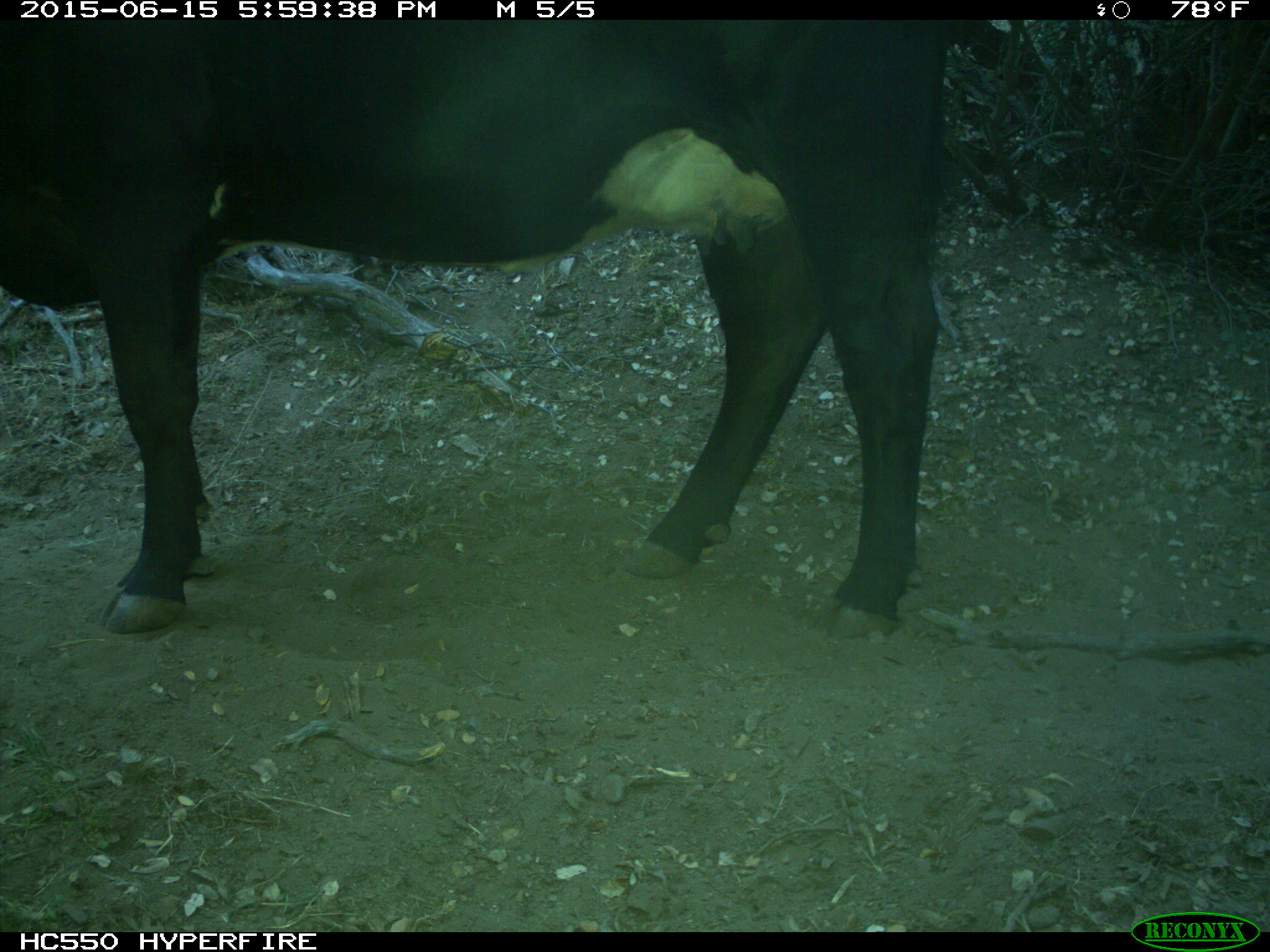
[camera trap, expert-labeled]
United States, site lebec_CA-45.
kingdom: Animalia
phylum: Chordata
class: Mammalia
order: Artiodactyla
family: Bovidae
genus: Bos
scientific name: Bos taurus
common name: domestic cow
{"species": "Bos taurus (domestic cow)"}